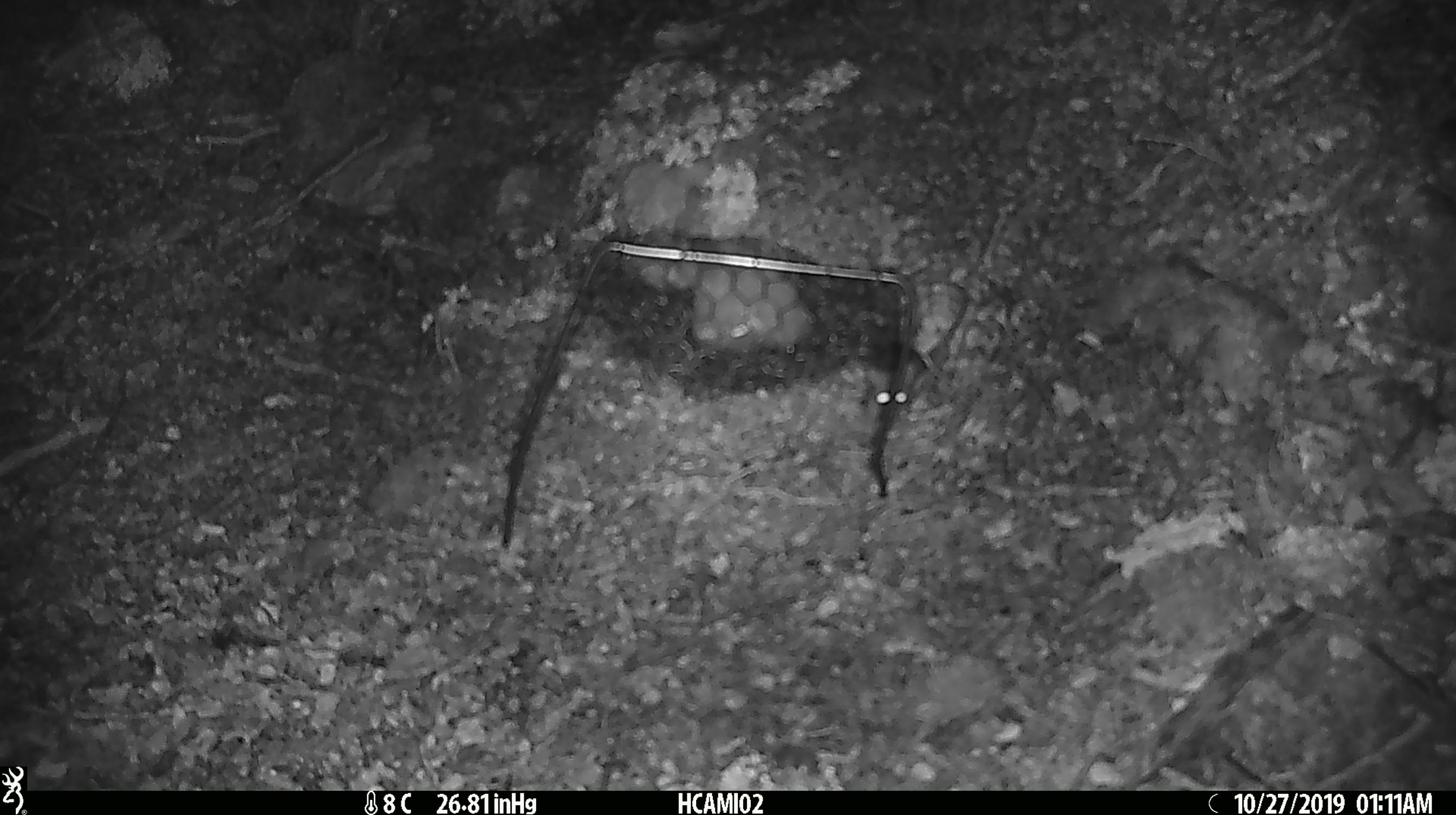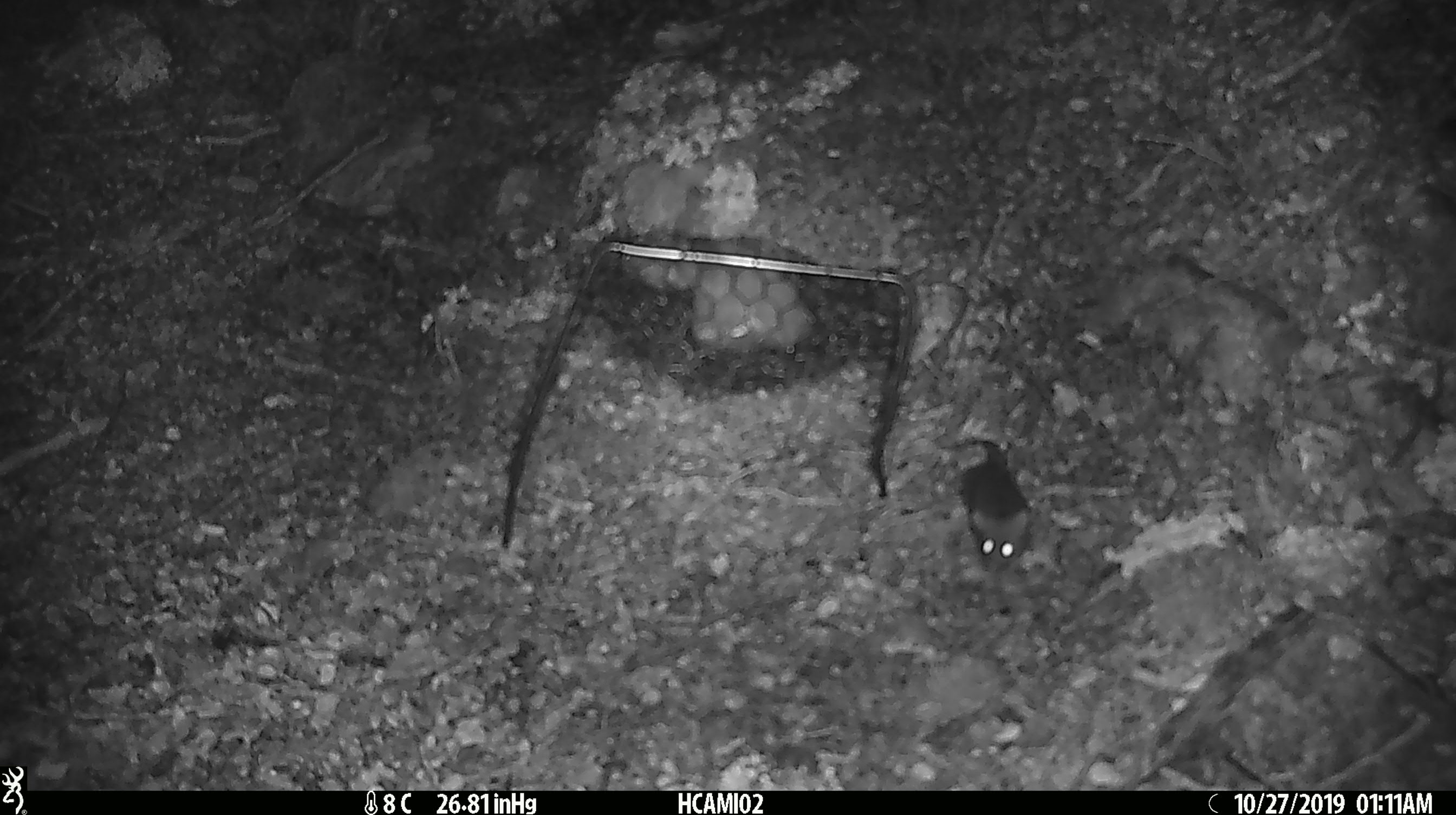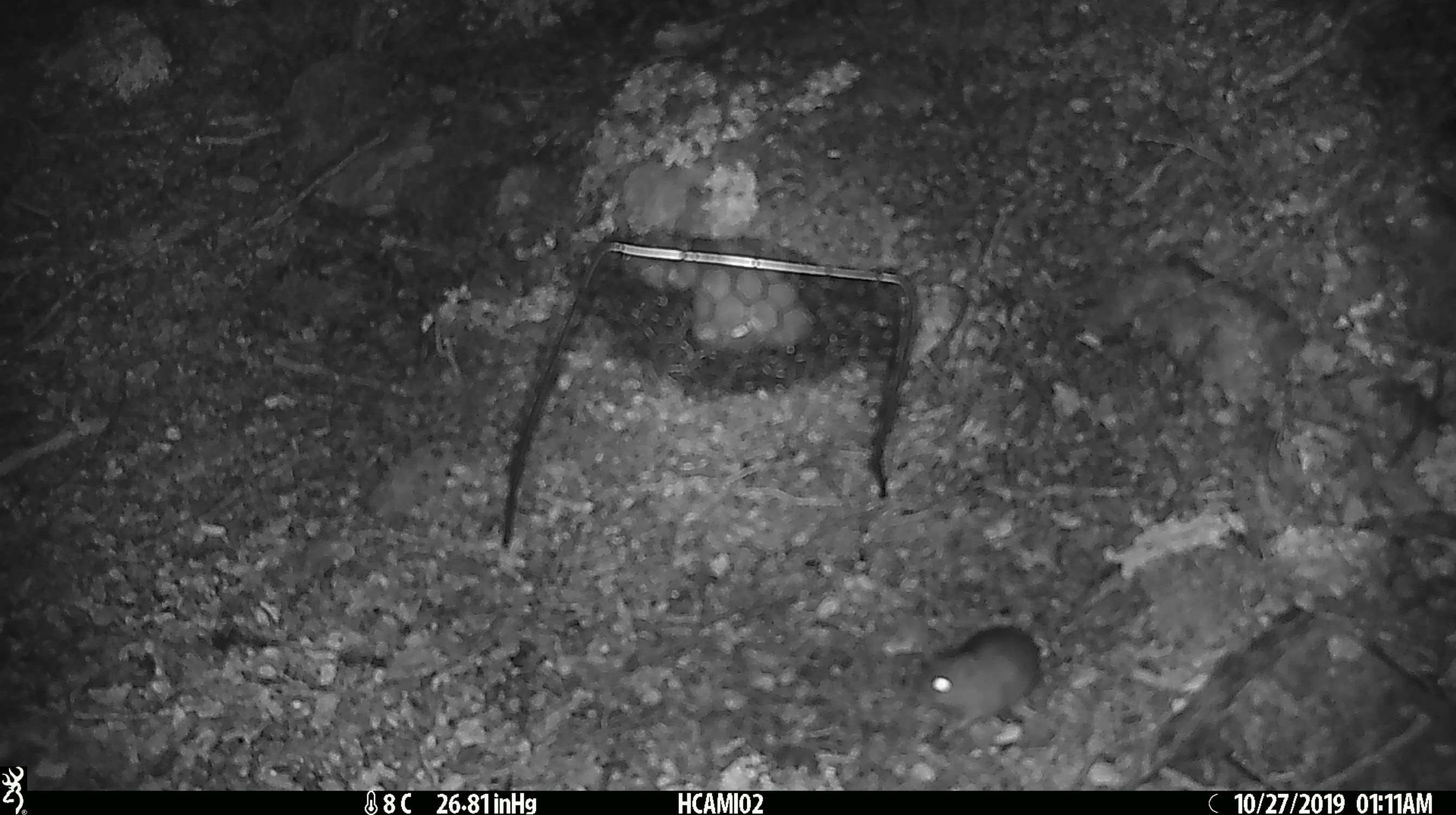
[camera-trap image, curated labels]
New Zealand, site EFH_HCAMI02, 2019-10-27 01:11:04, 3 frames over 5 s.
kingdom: Animalia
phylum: Chordata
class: Mammalia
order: Rodentia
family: Muridae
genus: Mus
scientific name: Mus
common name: mouse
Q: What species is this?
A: Mouse (Mus).